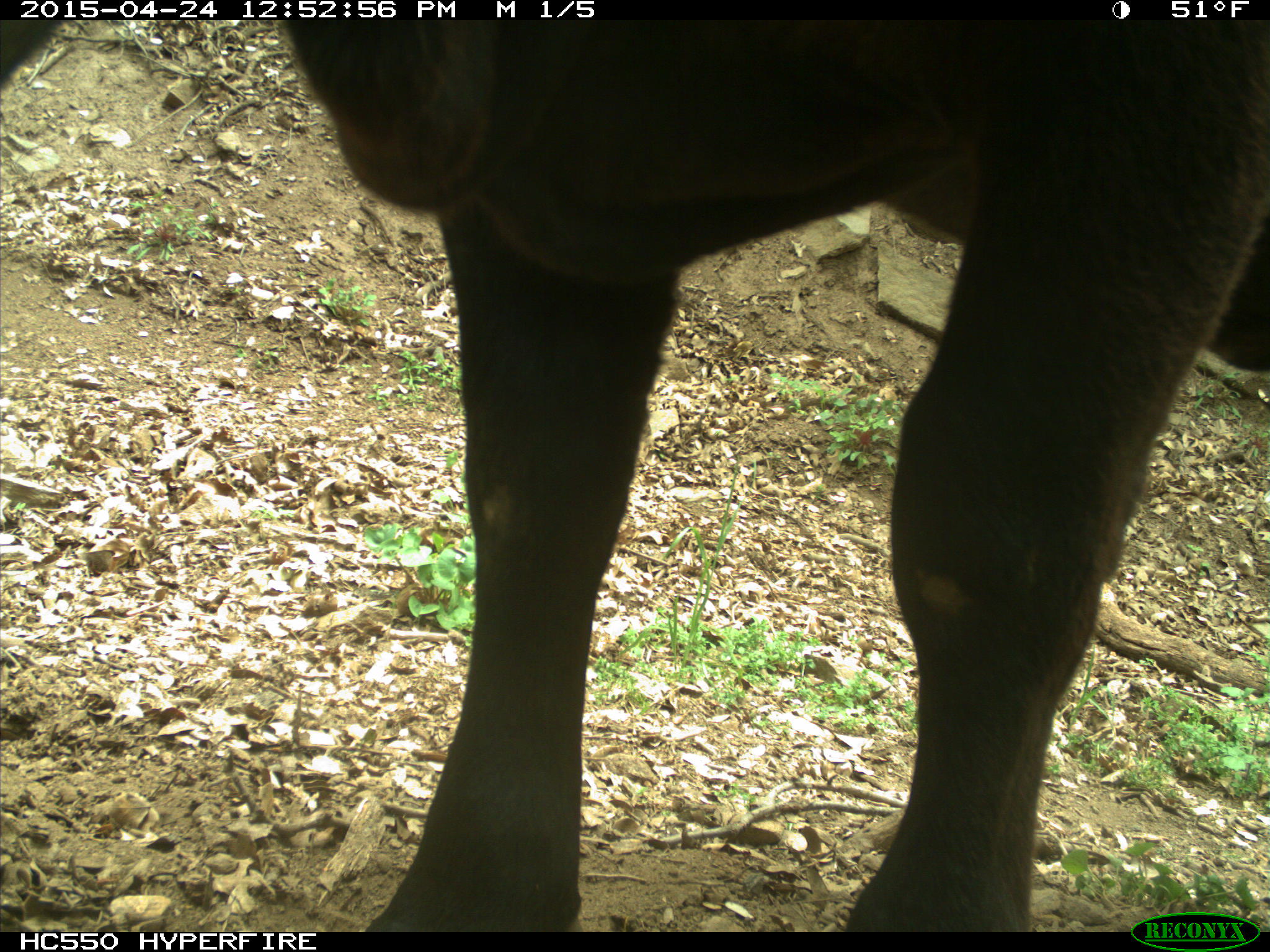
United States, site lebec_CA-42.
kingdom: Animalia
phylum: Chordata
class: Mammalia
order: Artiodactyla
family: Bovidae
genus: Bos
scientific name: Bos taurus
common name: domestic cow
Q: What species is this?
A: Bos taurus (domestic cow).